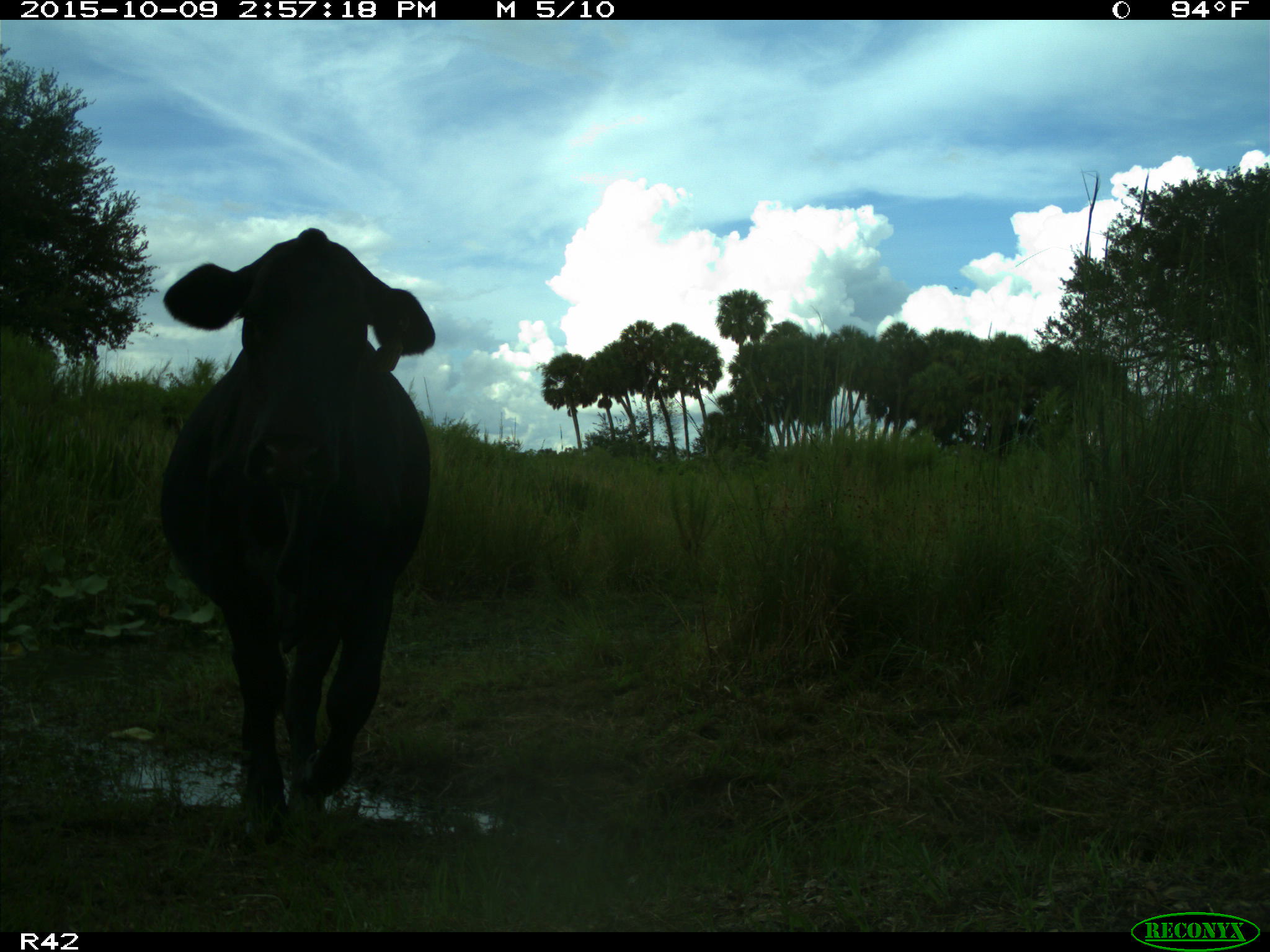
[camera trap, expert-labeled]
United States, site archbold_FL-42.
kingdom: Animalia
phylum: Chordata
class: Mammalia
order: Artiodactyla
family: Bovidae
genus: Bos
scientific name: Bos taurus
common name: domestic cow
Bos taurus (domestic cow).